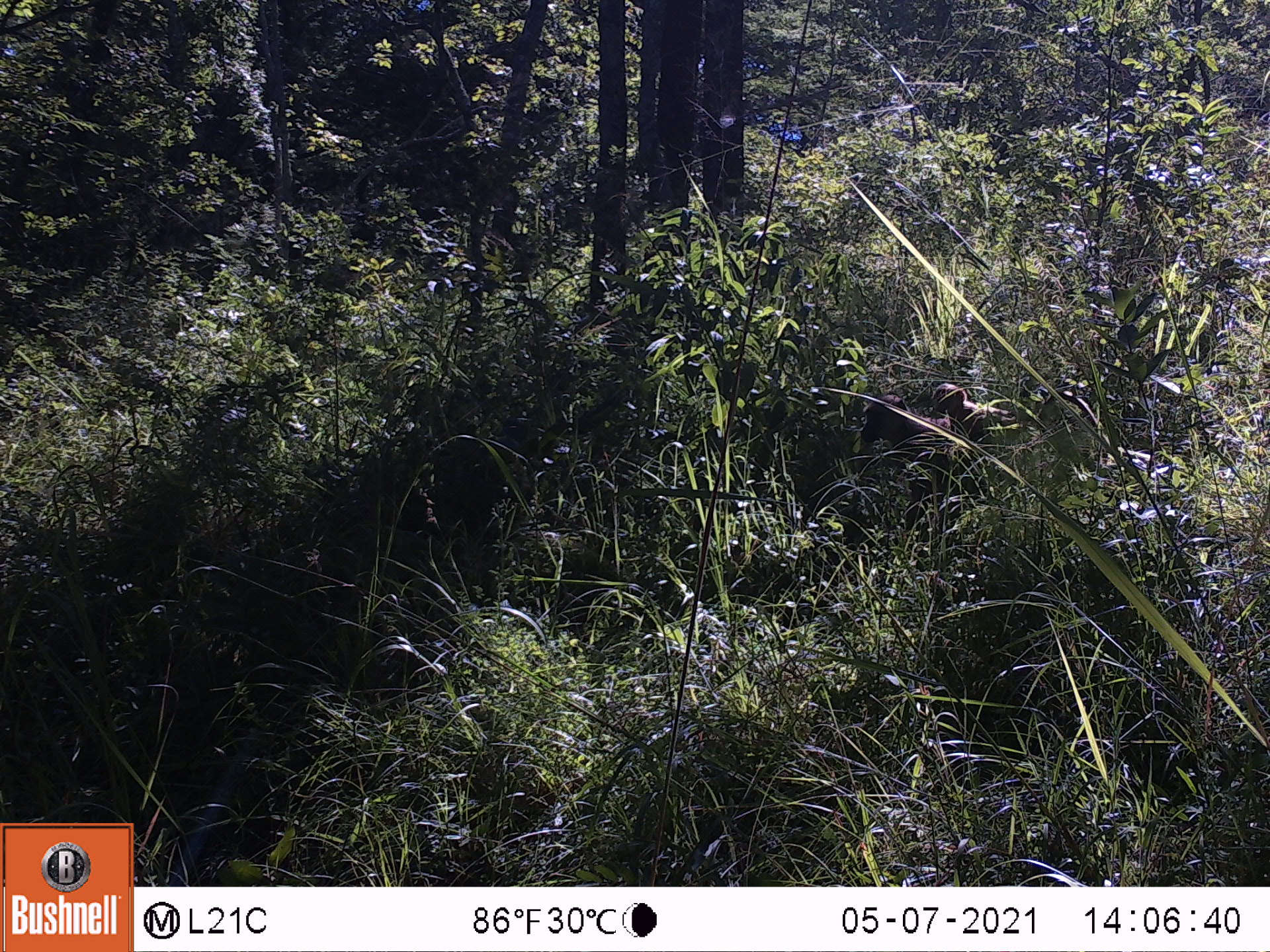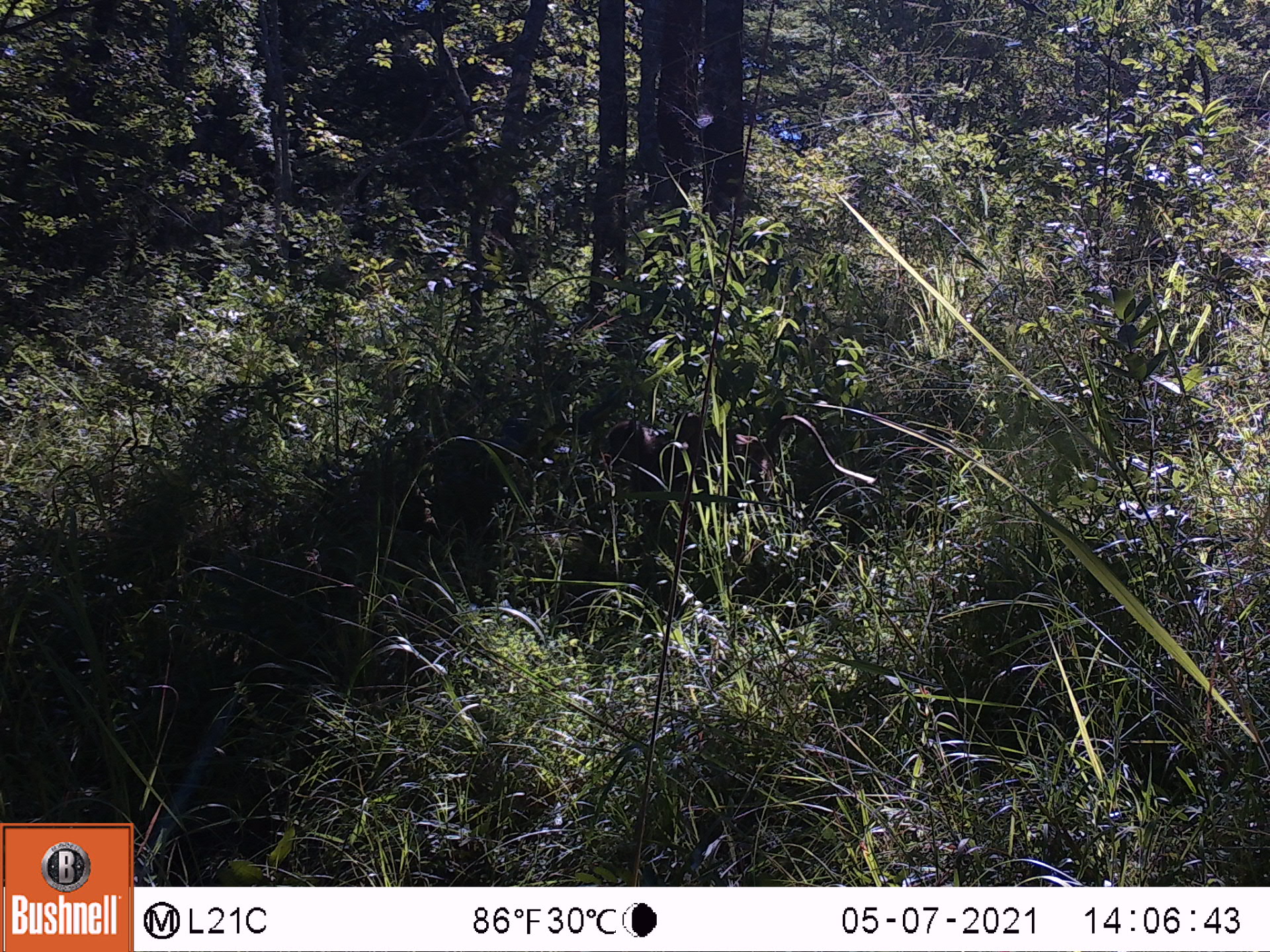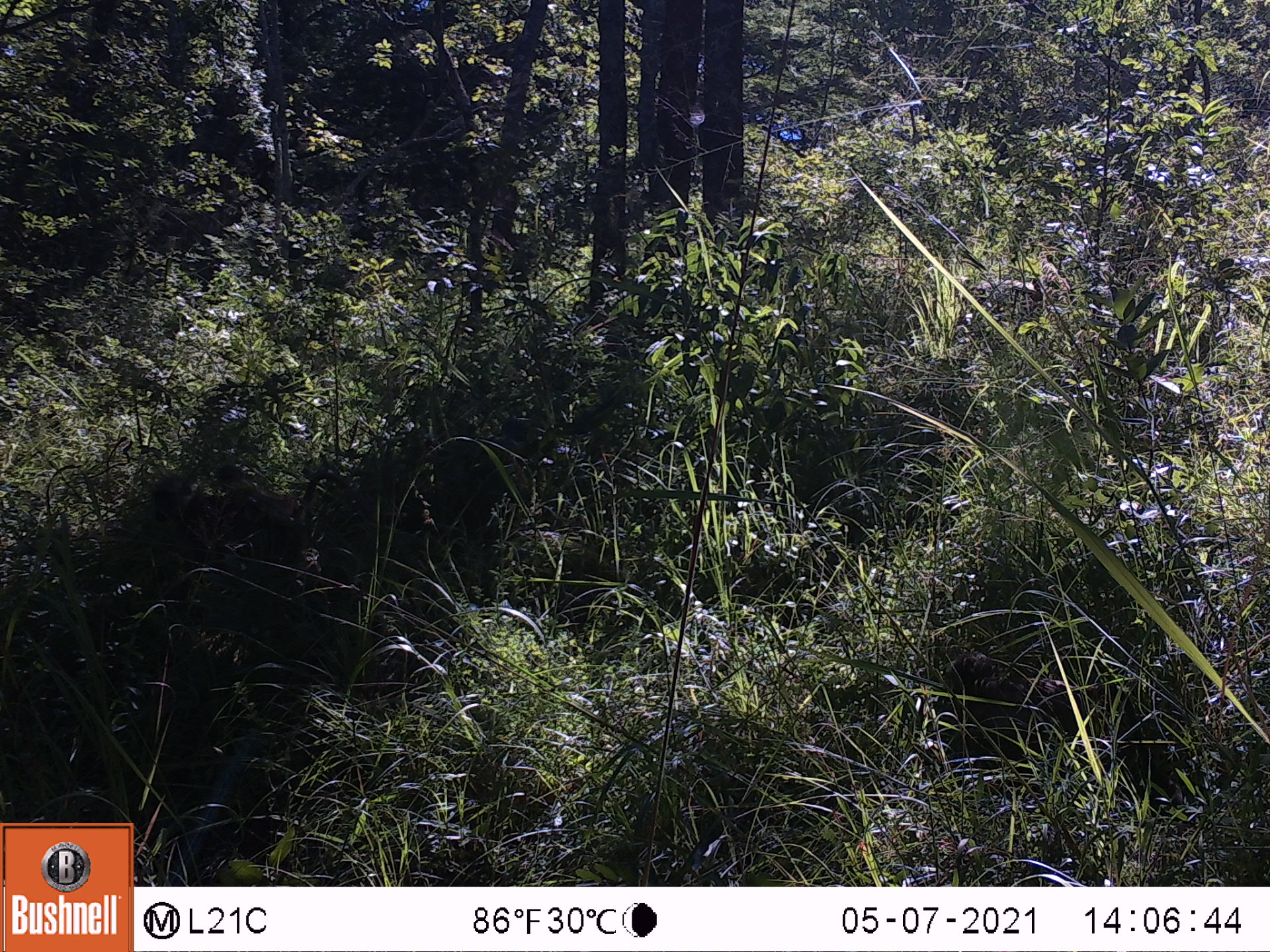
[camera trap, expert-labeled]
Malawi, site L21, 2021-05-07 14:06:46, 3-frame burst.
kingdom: Animalia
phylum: Chordata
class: Mammalia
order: Primates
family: Cercopithecidae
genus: Papio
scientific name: Papio cynocephalus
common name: yellow baboon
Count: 2.